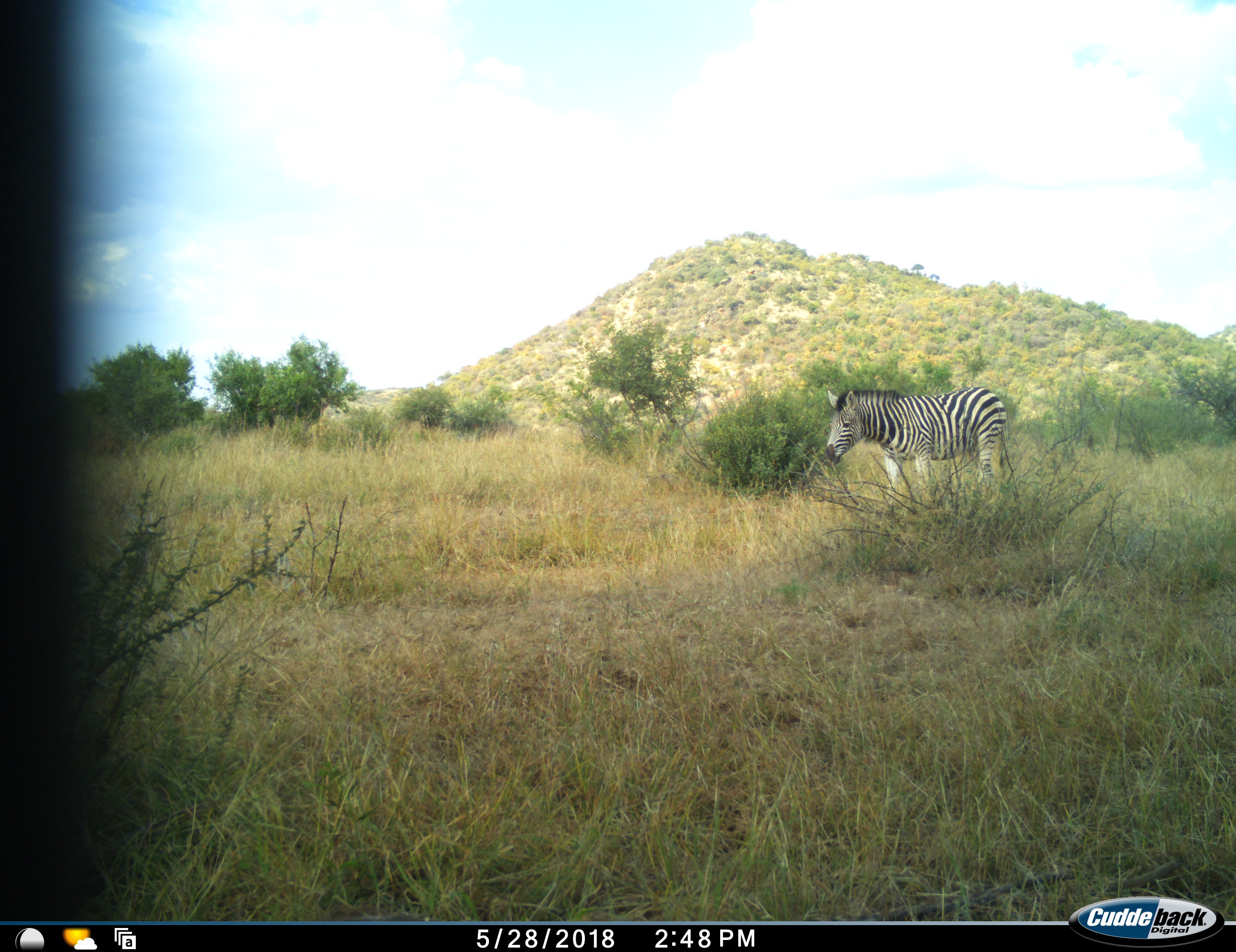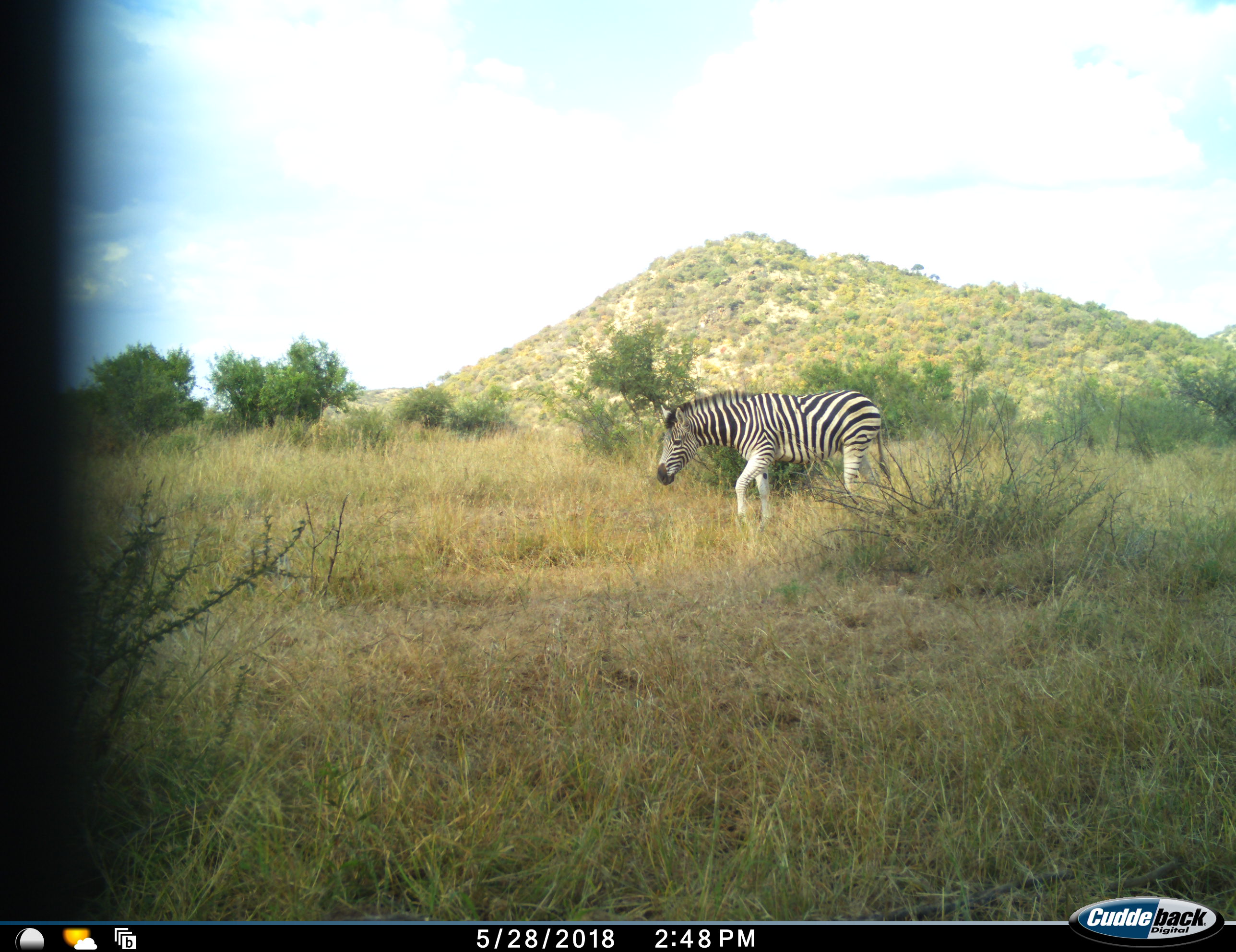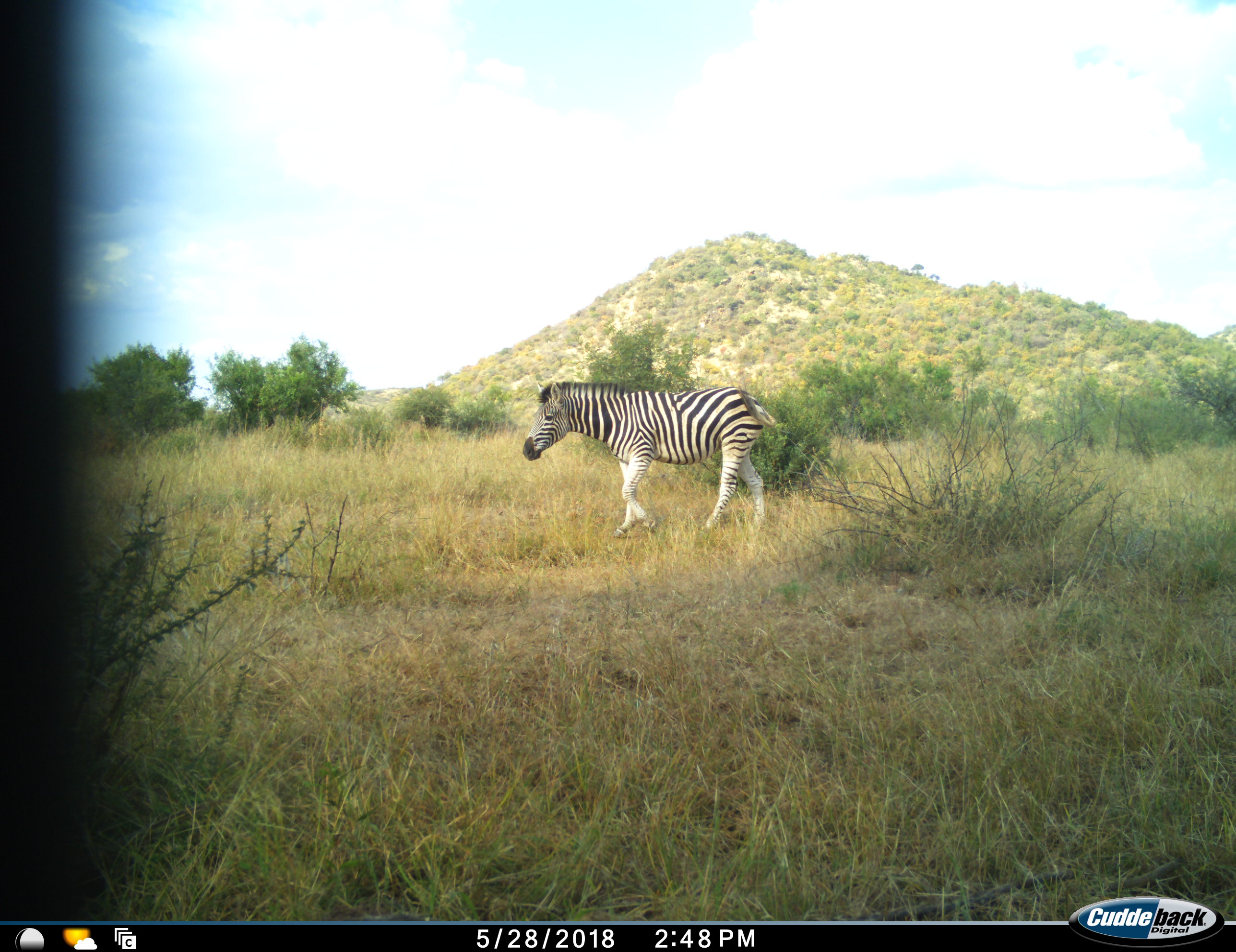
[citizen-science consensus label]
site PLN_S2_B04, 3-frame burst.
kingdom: Animalia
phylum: Chordata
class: Mammalia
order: Perissodactyla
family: Equidae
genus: Equus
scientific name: Equus quagga burchellii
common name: burchell's zebra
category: zebraburchells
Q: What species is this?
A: Zebraburchells (burchell's zebra) (Equus quagga burchellii).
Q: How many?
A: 1.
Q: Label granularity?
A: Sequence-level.